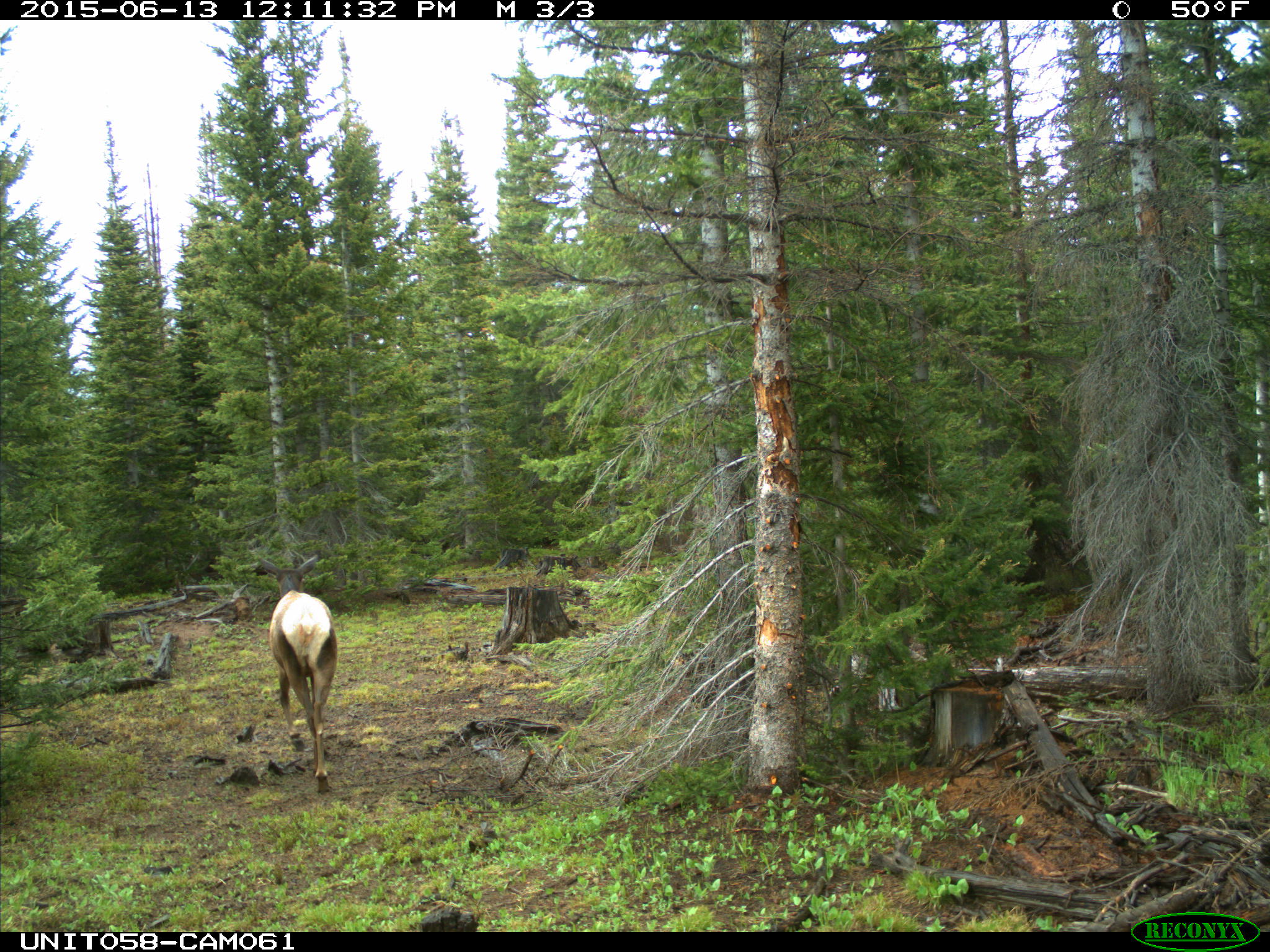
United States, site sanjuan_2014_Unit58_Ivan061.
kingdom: Animalia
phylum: Chordata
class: Mammalia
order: Artiodactyla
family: Cervidae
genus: Cervus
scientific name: Cervus elaphus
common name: red deer